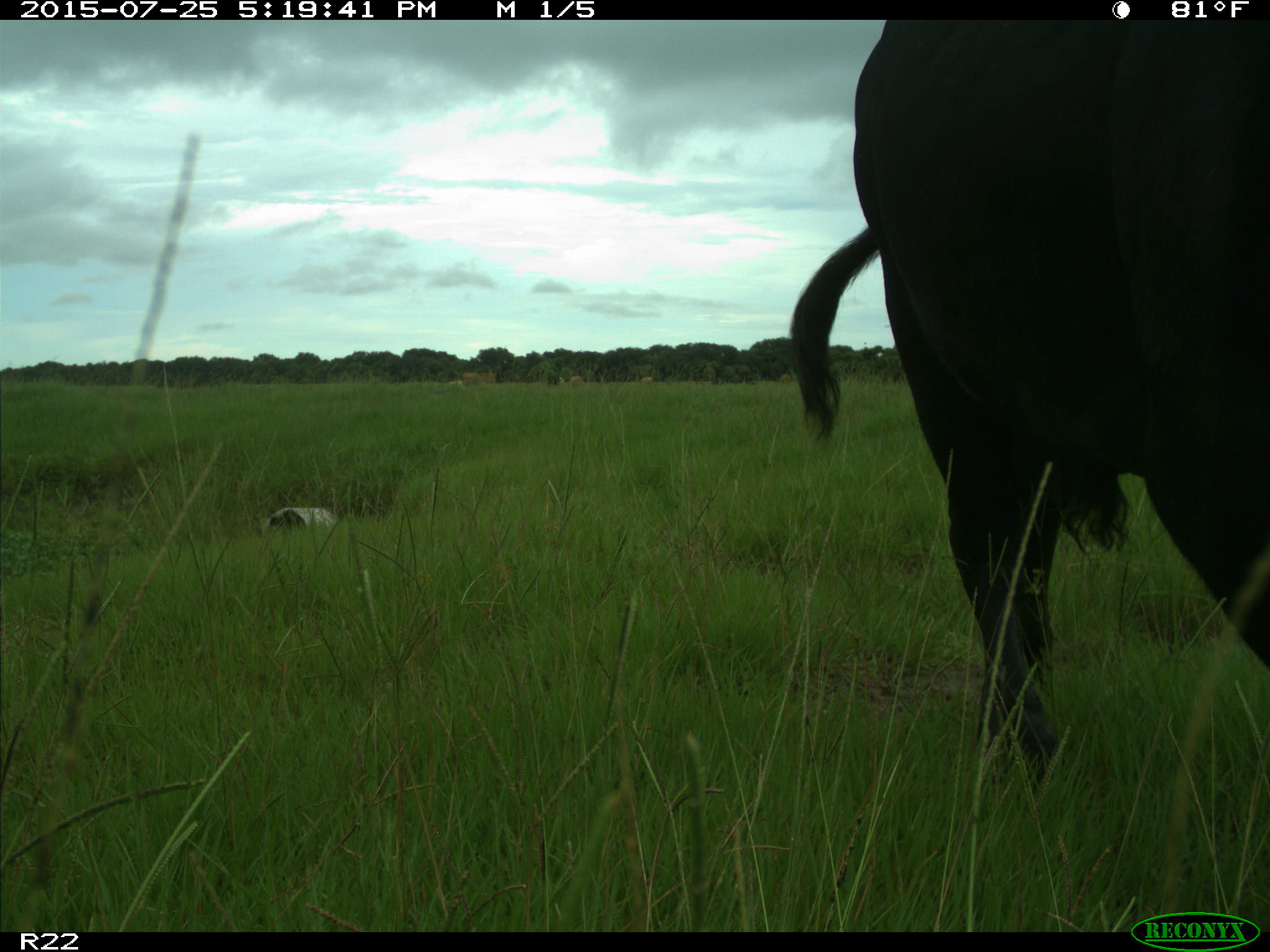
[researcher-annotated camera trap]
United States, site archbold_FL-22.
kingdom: Animalia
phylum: Chordata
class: Mammalia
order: Artiodactyla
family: Bovidae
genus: Bos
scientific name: Bos taurus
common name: domestic cow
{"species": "Bos taurus (domestic cow)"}